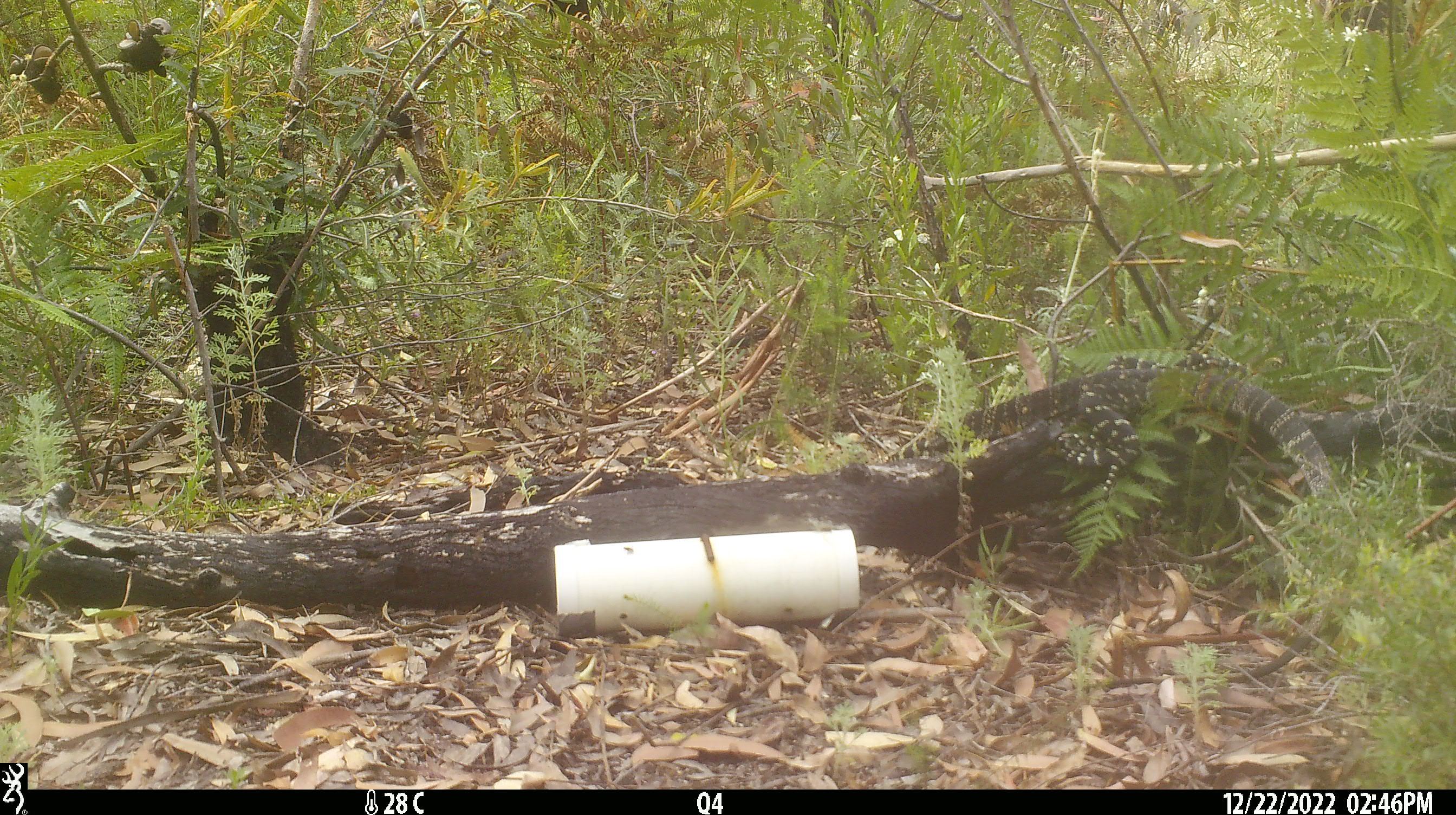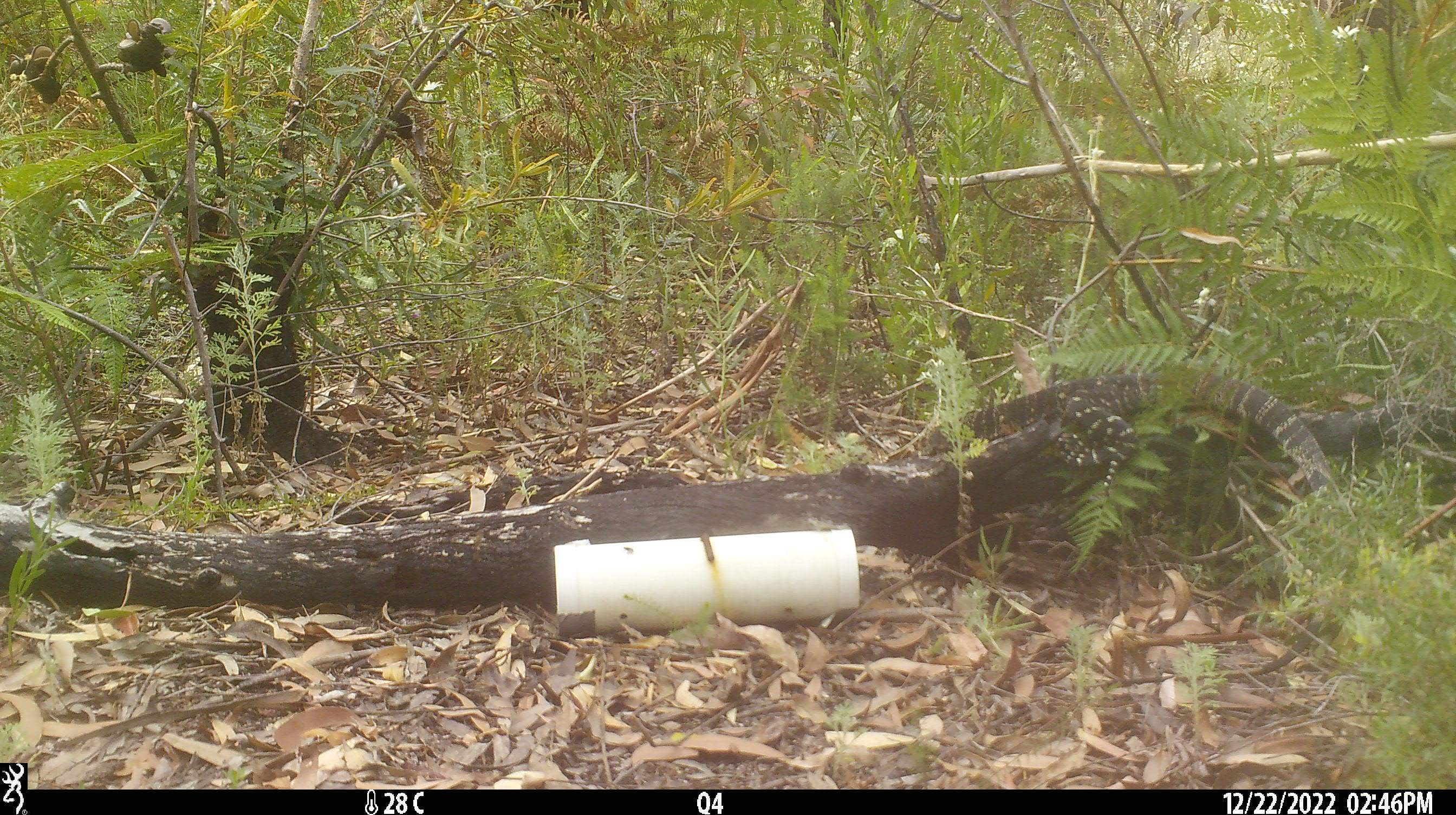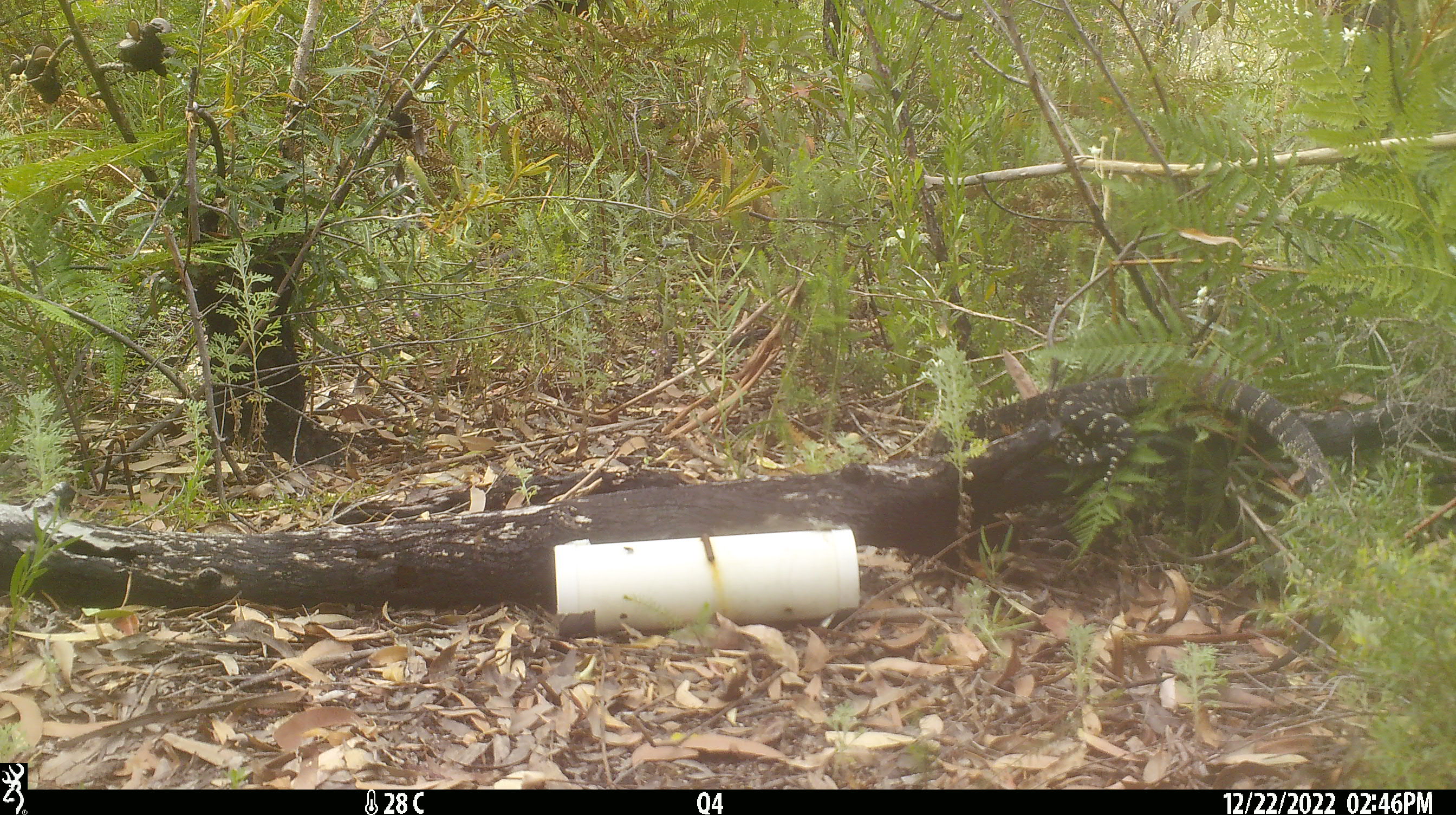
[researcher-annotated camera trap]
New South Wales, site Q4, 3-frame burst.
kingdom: Animalia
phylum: Chordata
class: Reptilia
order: Squamata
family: Varanidae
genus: Varanus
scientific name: Varanus varius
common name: lace monitor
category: goanna